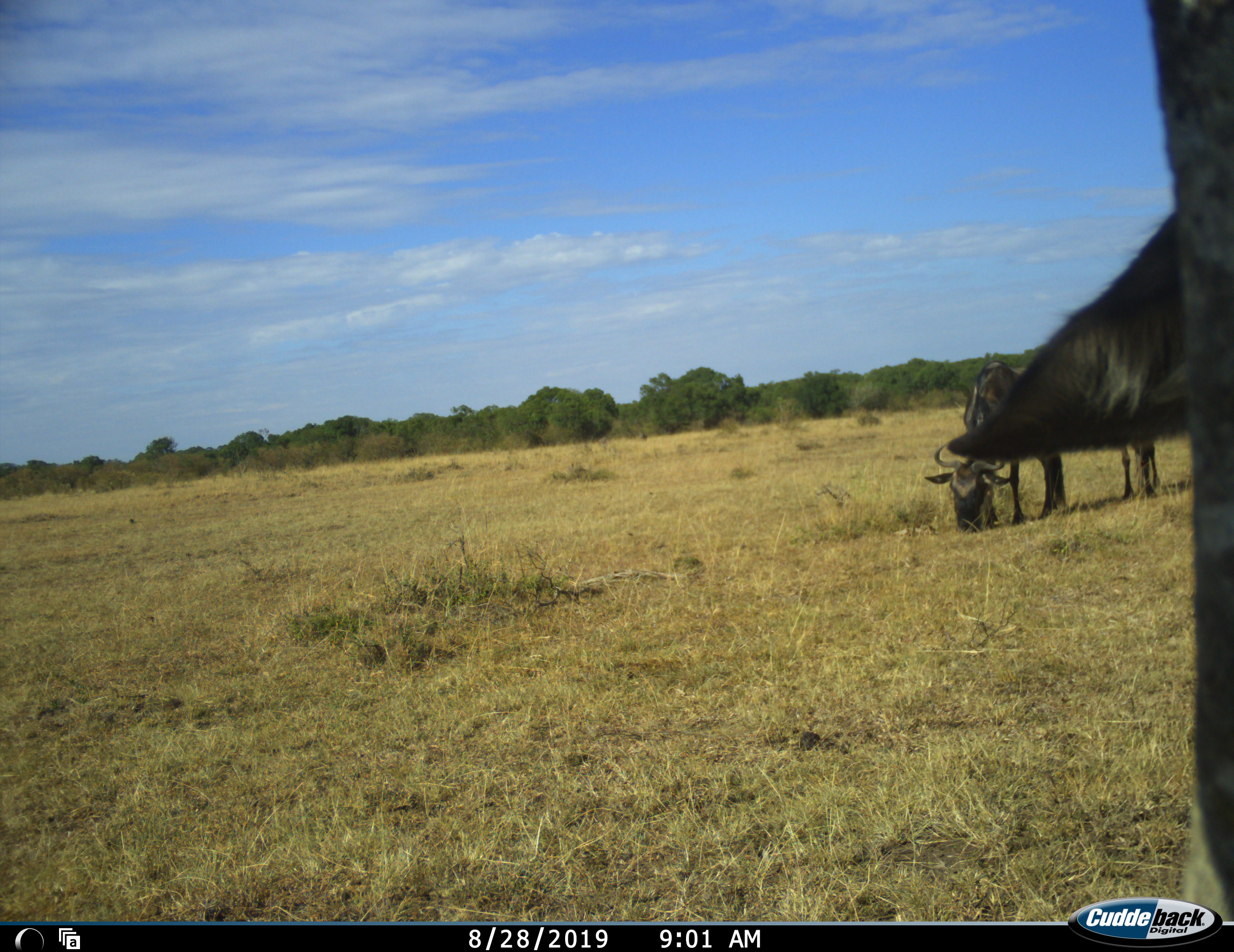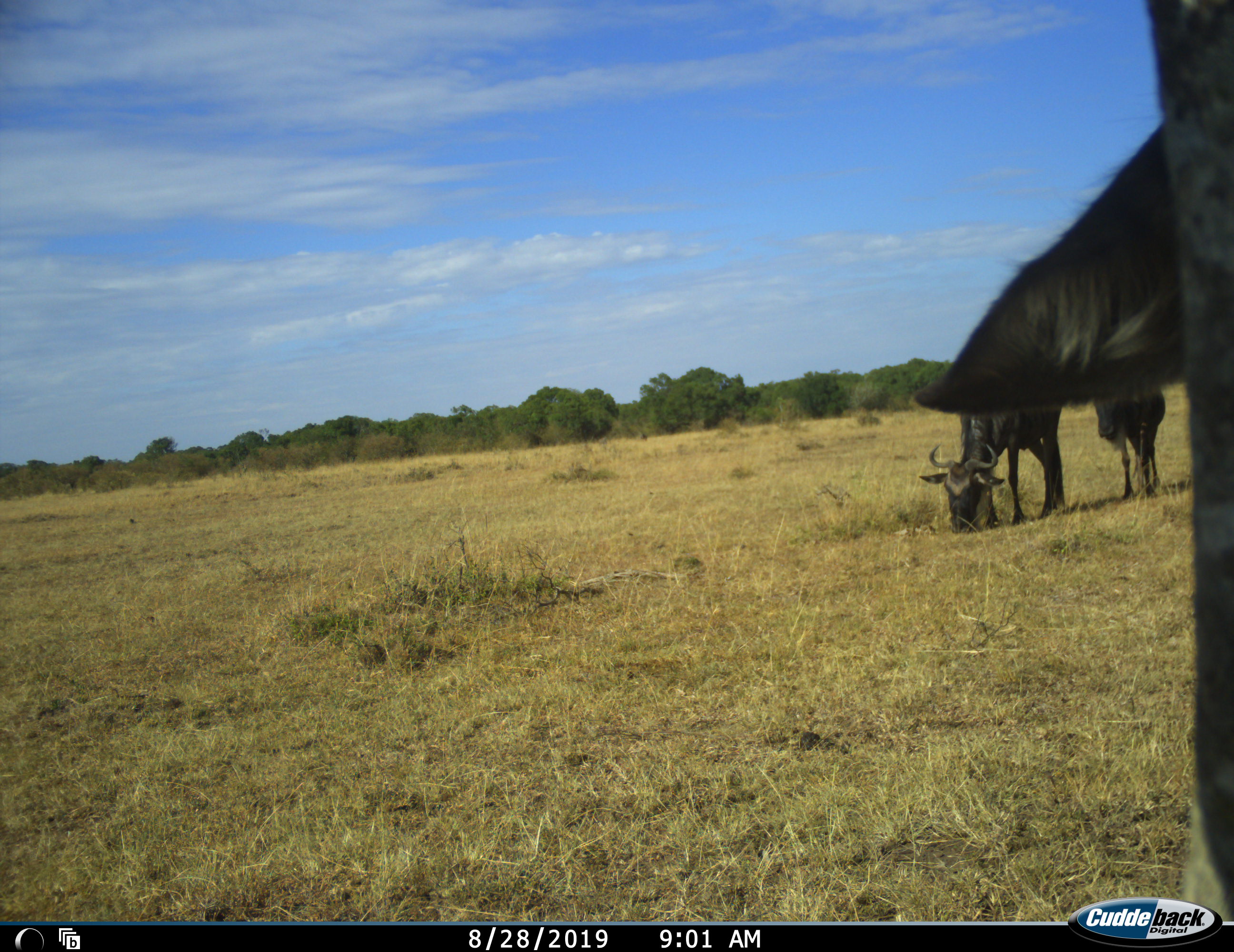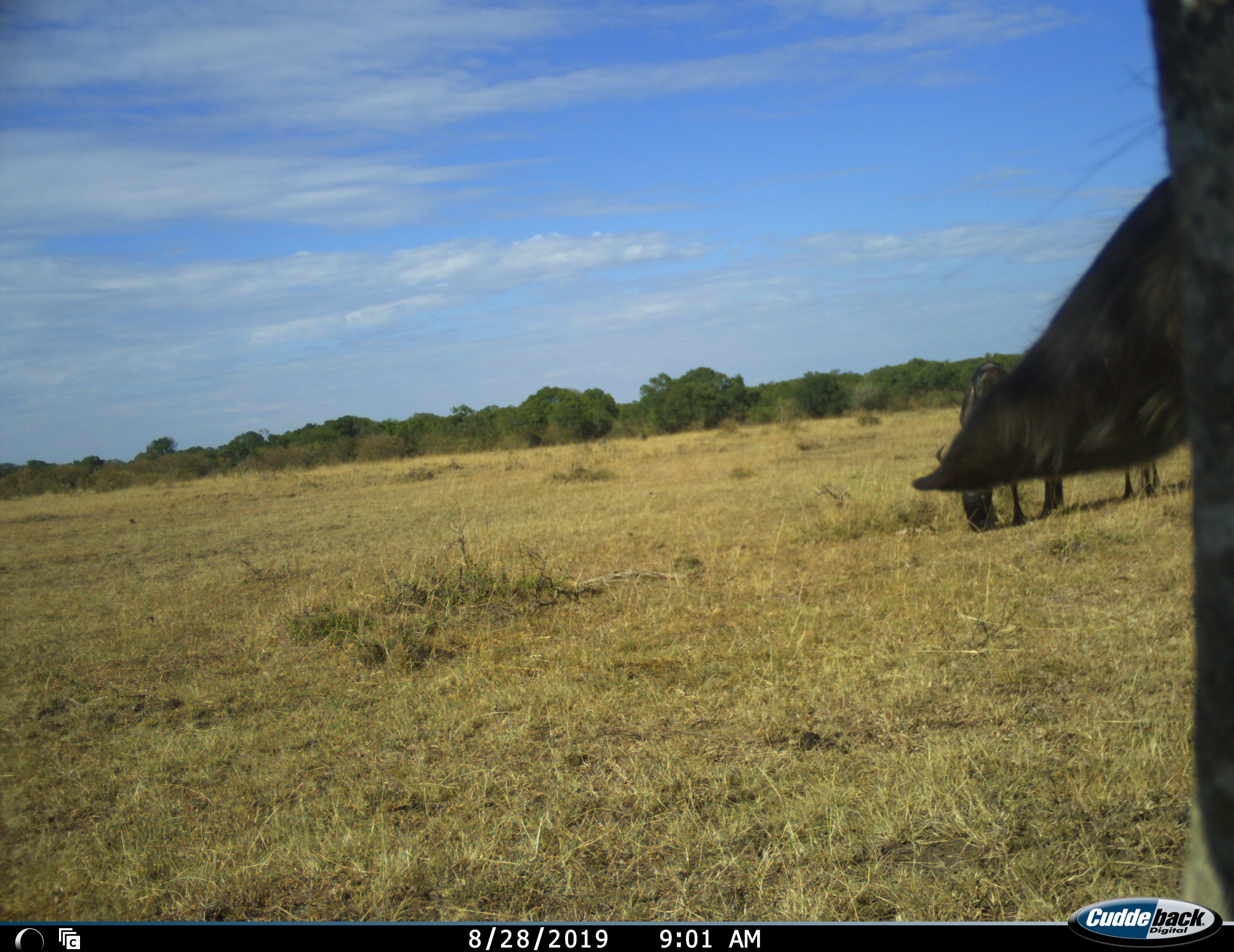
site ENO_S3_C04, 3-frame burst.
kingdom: Animalia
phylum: Chordata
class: Mammalia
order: Artiodactyla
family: Bovidae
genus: Connochaetes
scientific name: Connochaetes taurinus taurinus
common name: blue wildebeest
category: wildebeestblue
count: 3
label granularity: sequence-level